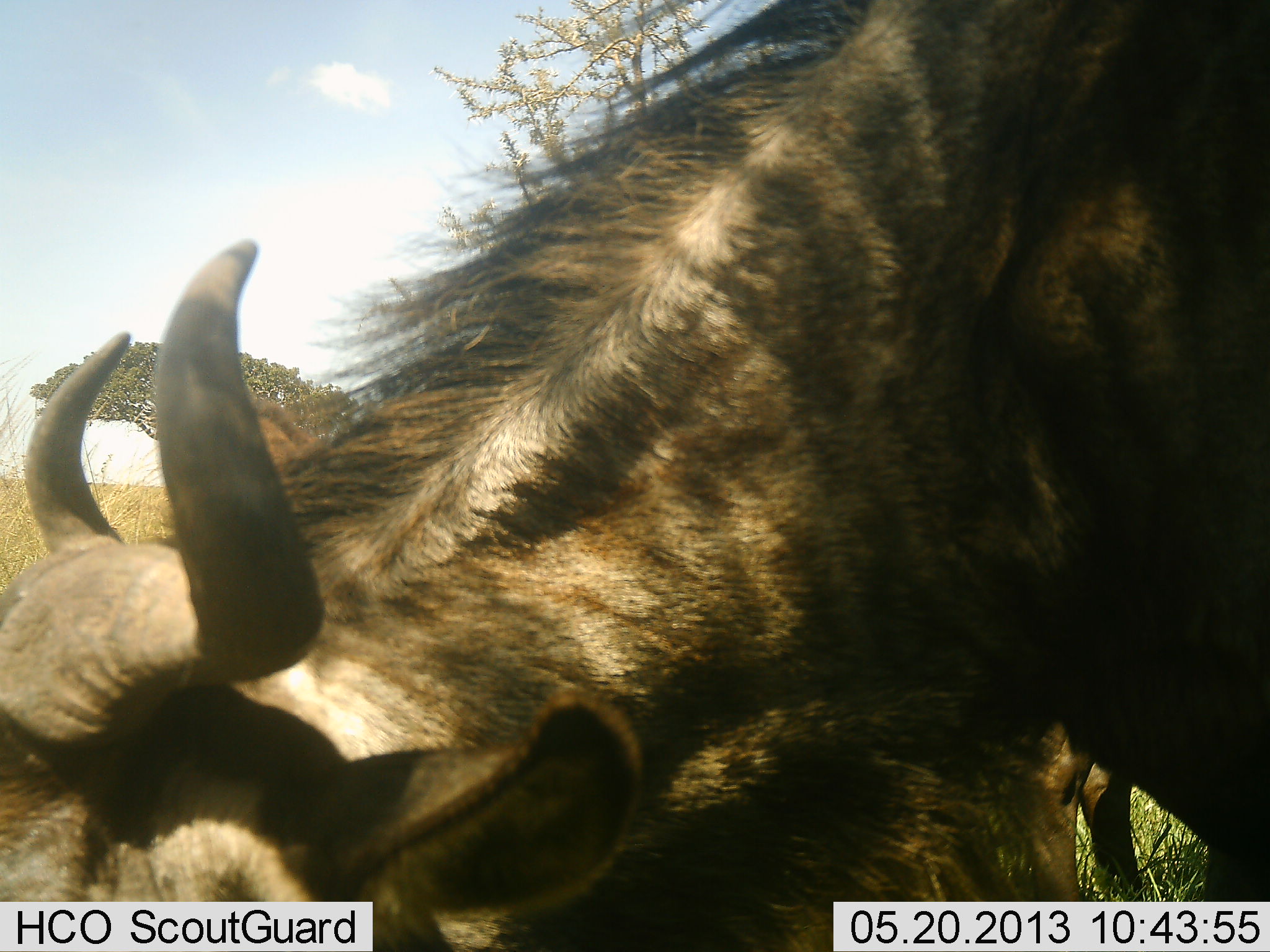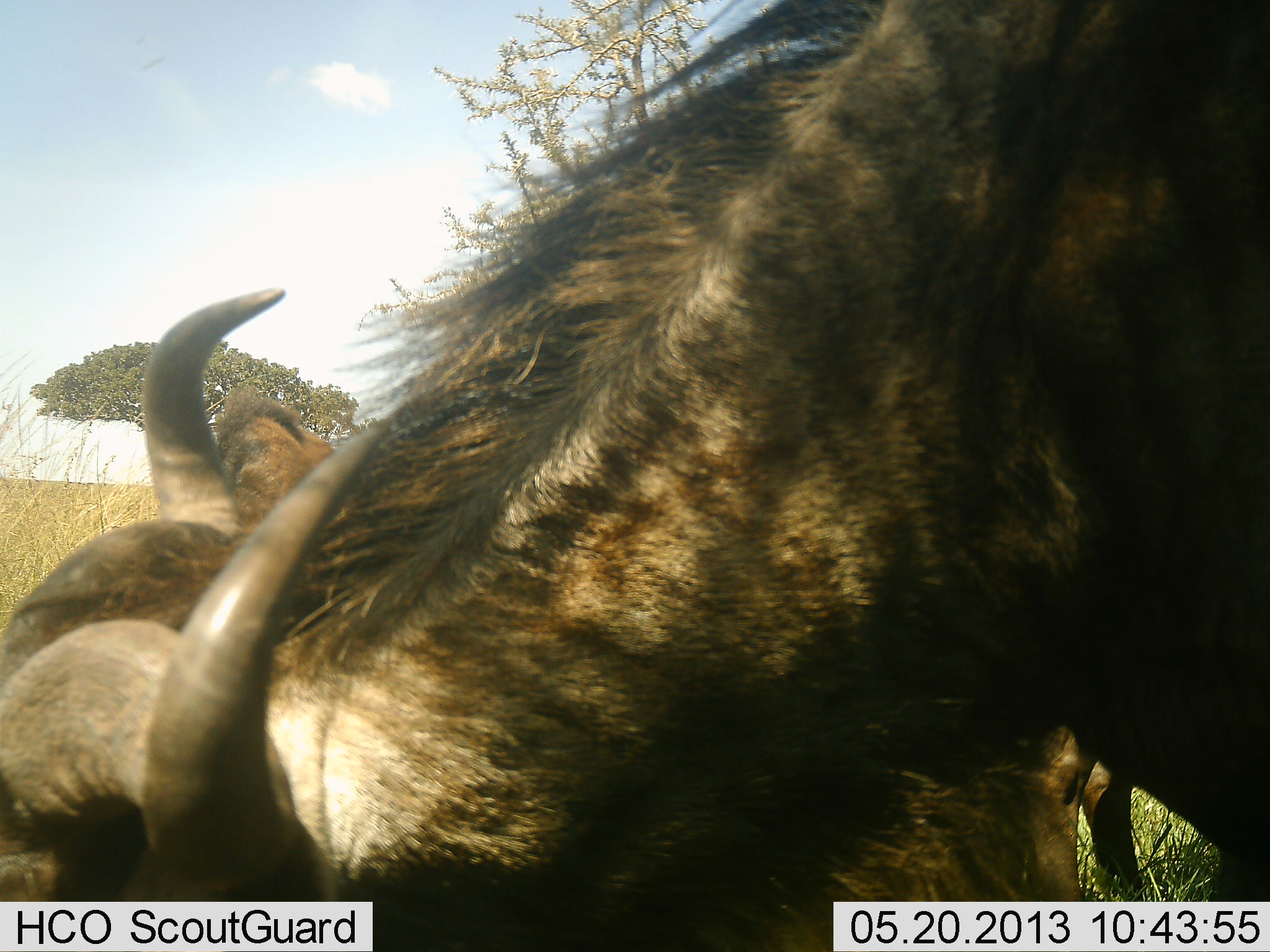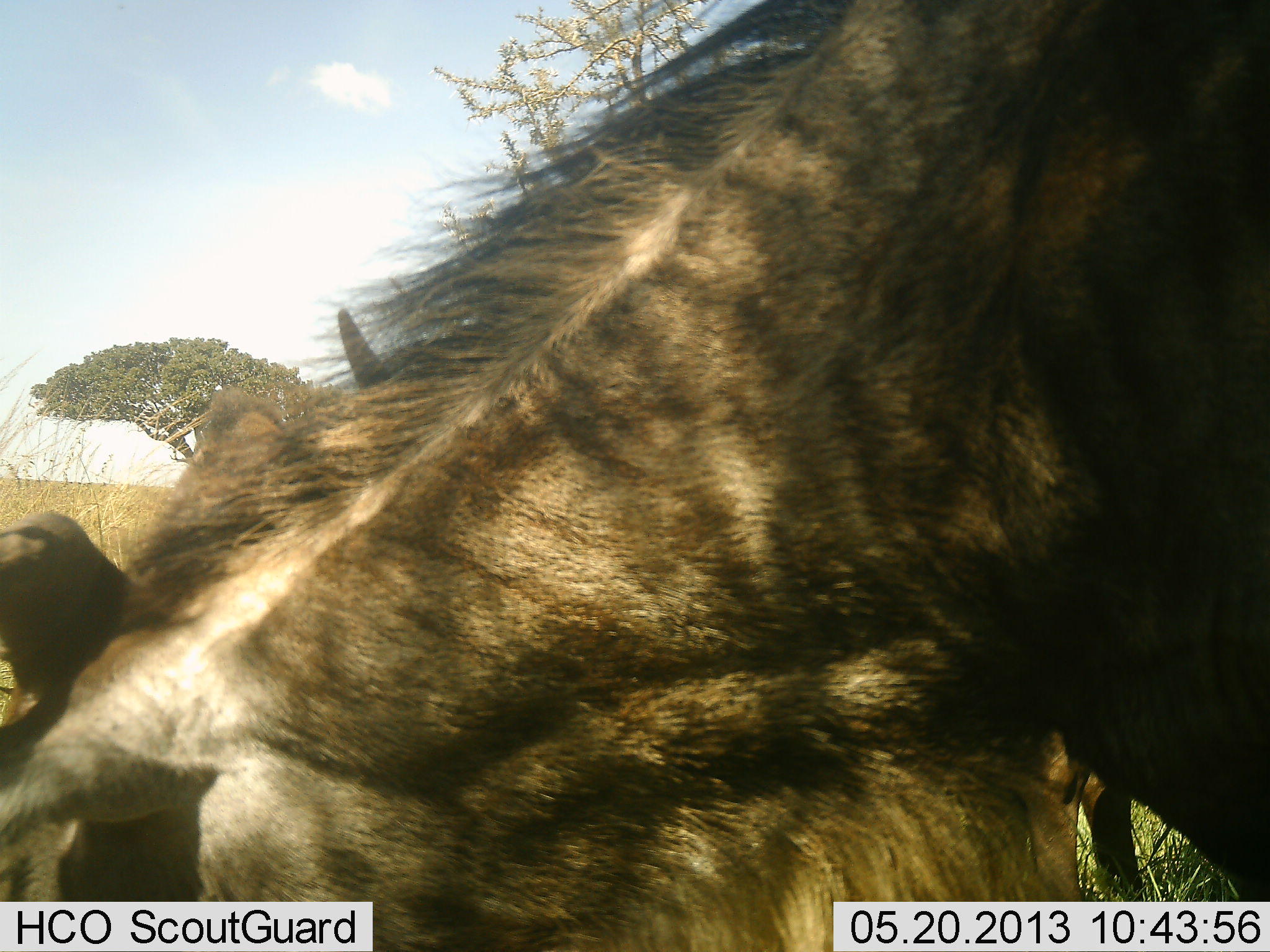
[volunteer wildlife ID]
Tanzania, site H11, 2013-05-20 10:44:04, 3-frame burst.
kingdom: Animalia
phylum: Chordata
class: Mammalia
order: Artiodactyla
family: Bovidae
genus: Connochaetes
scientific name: Connochaetes taurinus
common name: blue wildebeest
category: wildebeest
Wildebeest (blue wildebeest) (Connochaetes taurinus), count 2. Behavior (volunteer vote fractions): standing 60%, resting 0%, moving 0%, interacting 0%. Young present (vote fraction): 0%. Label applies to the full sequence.